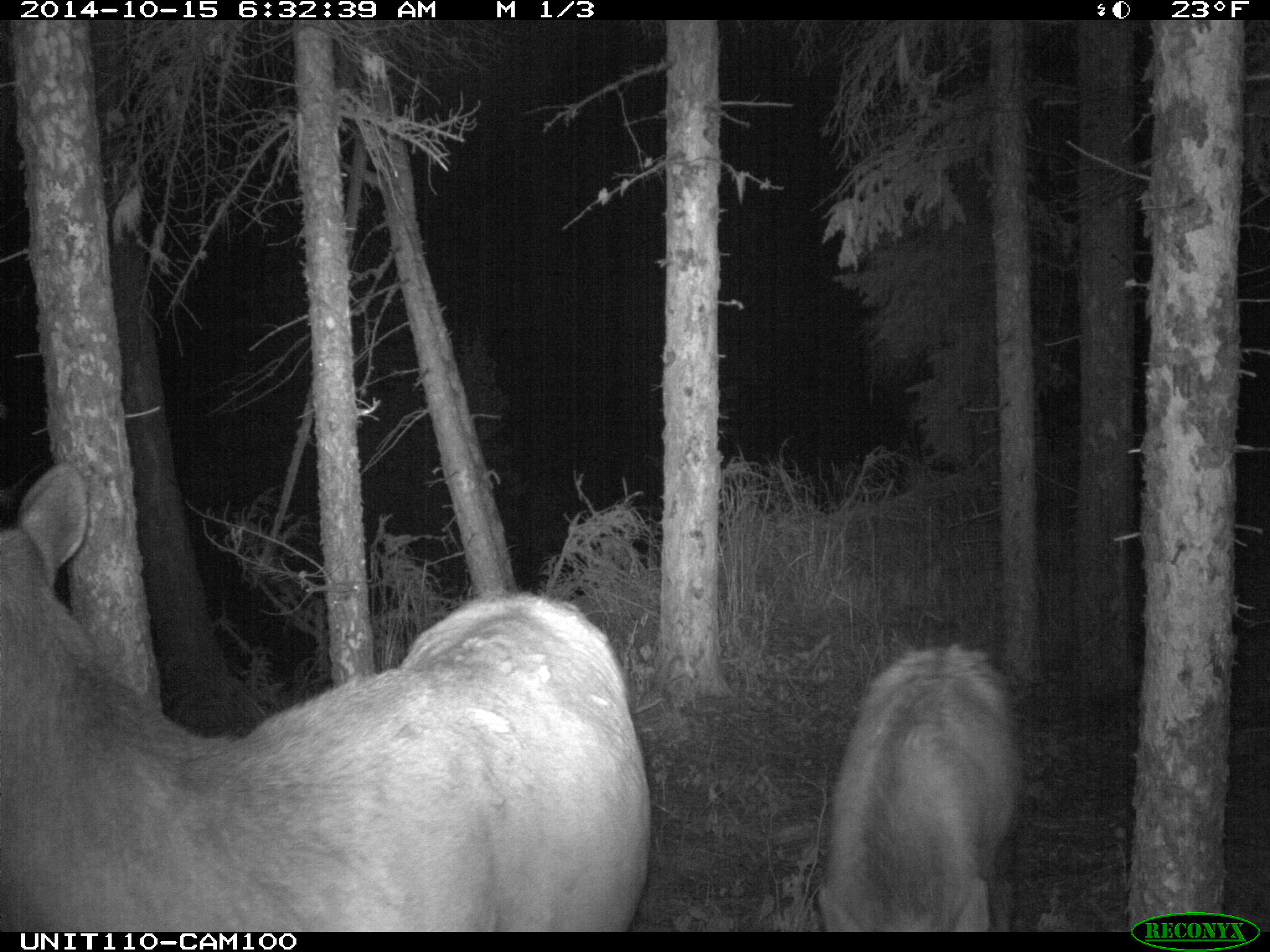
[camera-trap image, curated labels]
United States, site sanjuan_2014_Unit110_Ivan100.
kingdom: Animalia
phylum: Chordata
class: Mammalia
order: Artiodactyla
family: Cervidae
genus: Cervus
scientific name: Cervus elaphus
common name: red deer